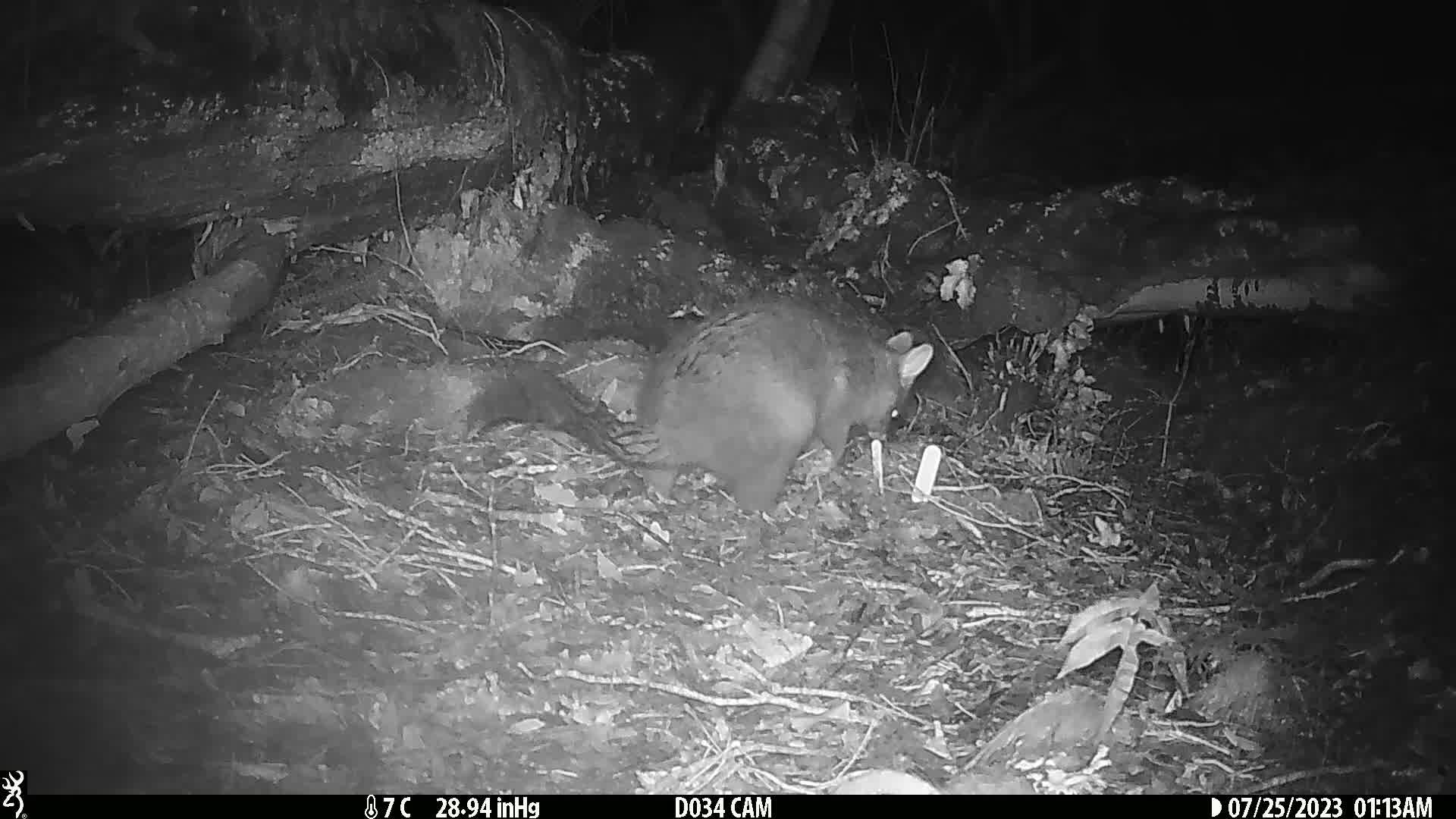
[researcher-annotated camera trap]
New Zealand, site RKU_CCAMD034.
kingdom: Animalia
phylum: Chordata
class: Mammalia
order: Diprotodontia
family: Phalangeridae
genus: Trichosurus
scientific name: Trichosurus vulpecula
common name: common brushtail possum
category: possum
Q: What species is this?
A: Possum (common brushtail possum) (Trichosurus vulpecula).